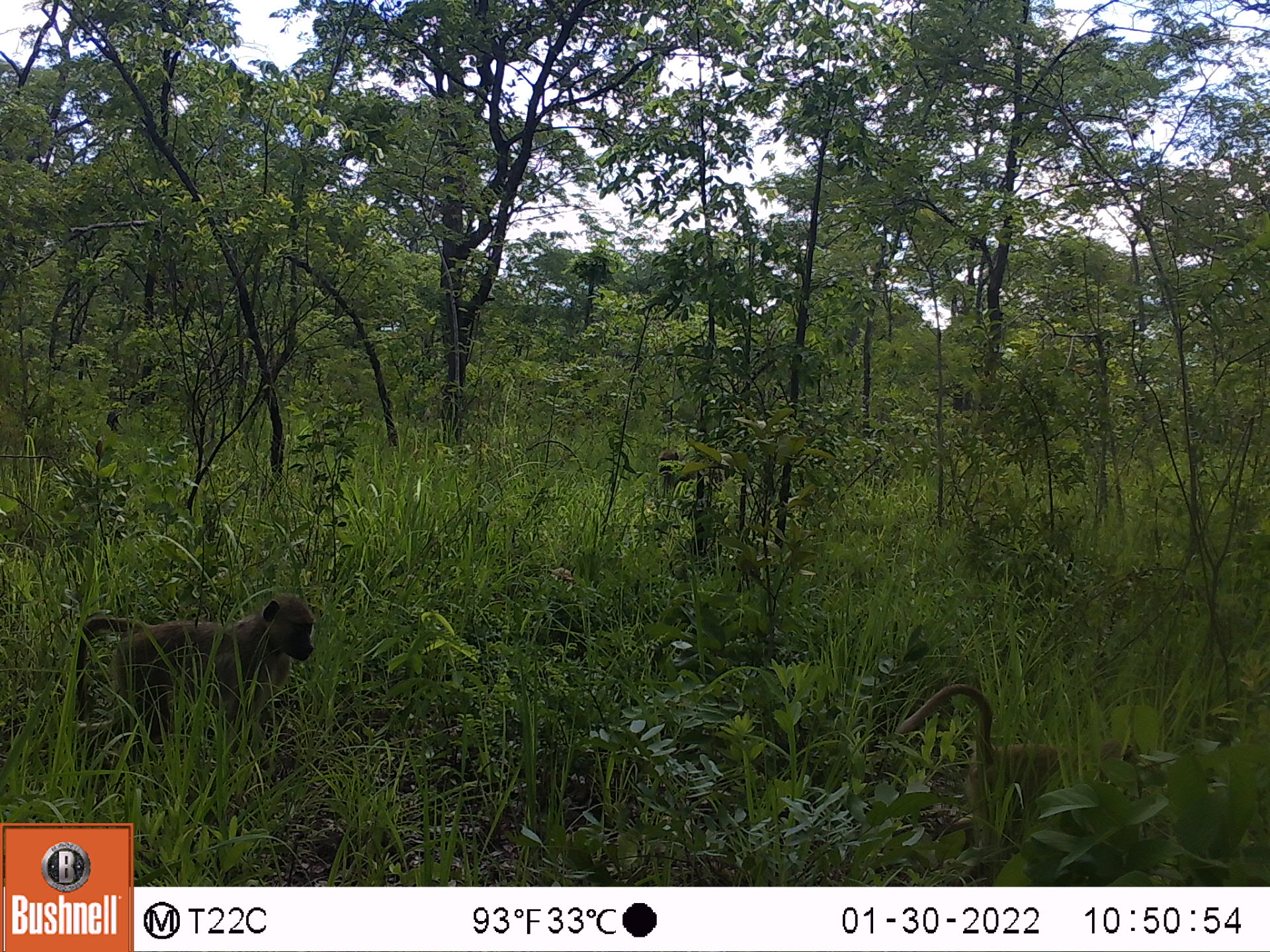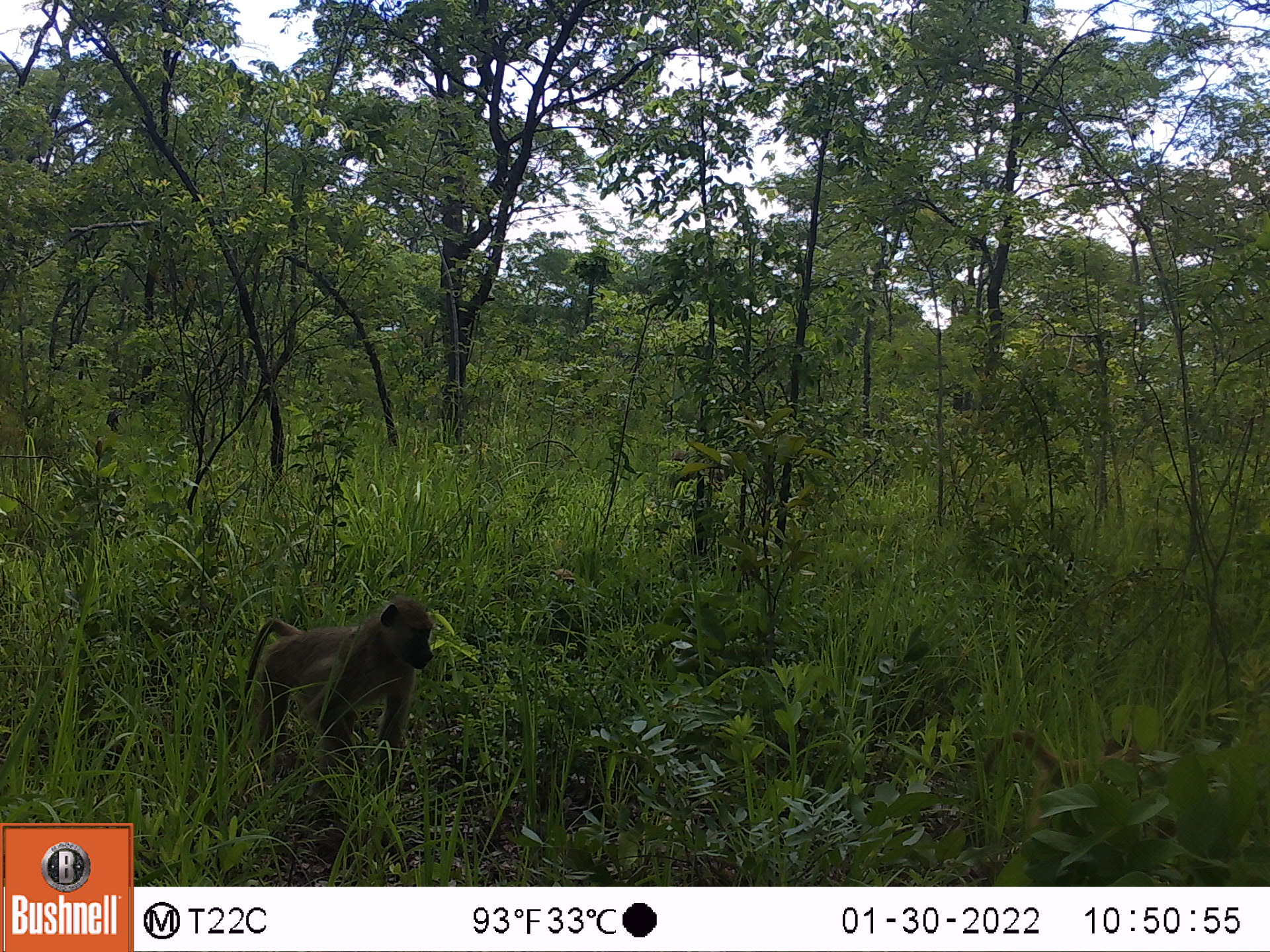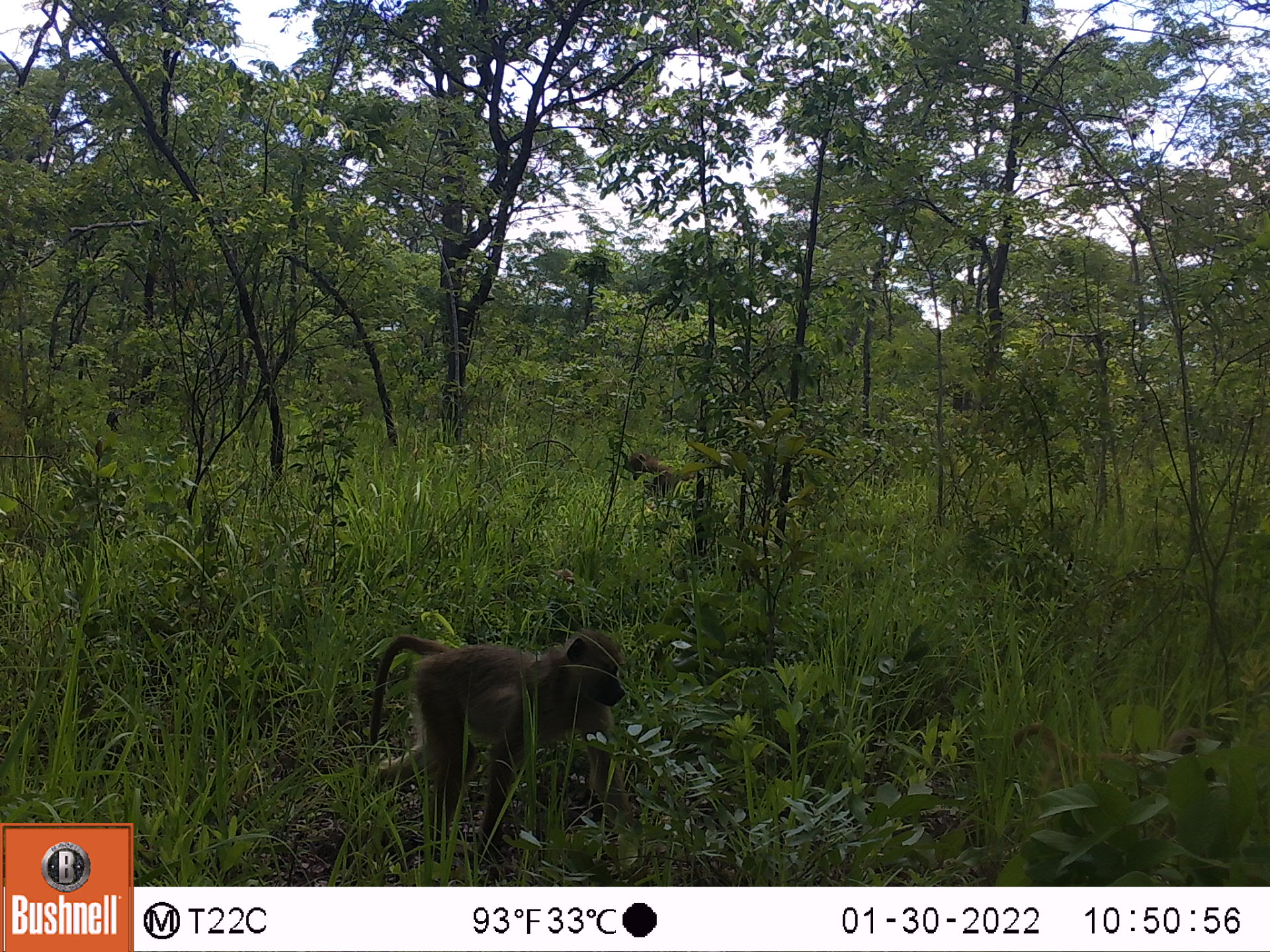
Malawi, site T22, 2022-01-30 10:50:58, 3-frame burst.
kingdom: Animalia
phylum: Chordata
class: Mammalia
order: Primates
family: Cercopithecidae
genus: Papio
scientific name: Papio cynocephalus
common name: yellow baboon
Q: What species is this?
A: Yellow baboon (Papio cynocephalus).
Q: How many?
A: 3.